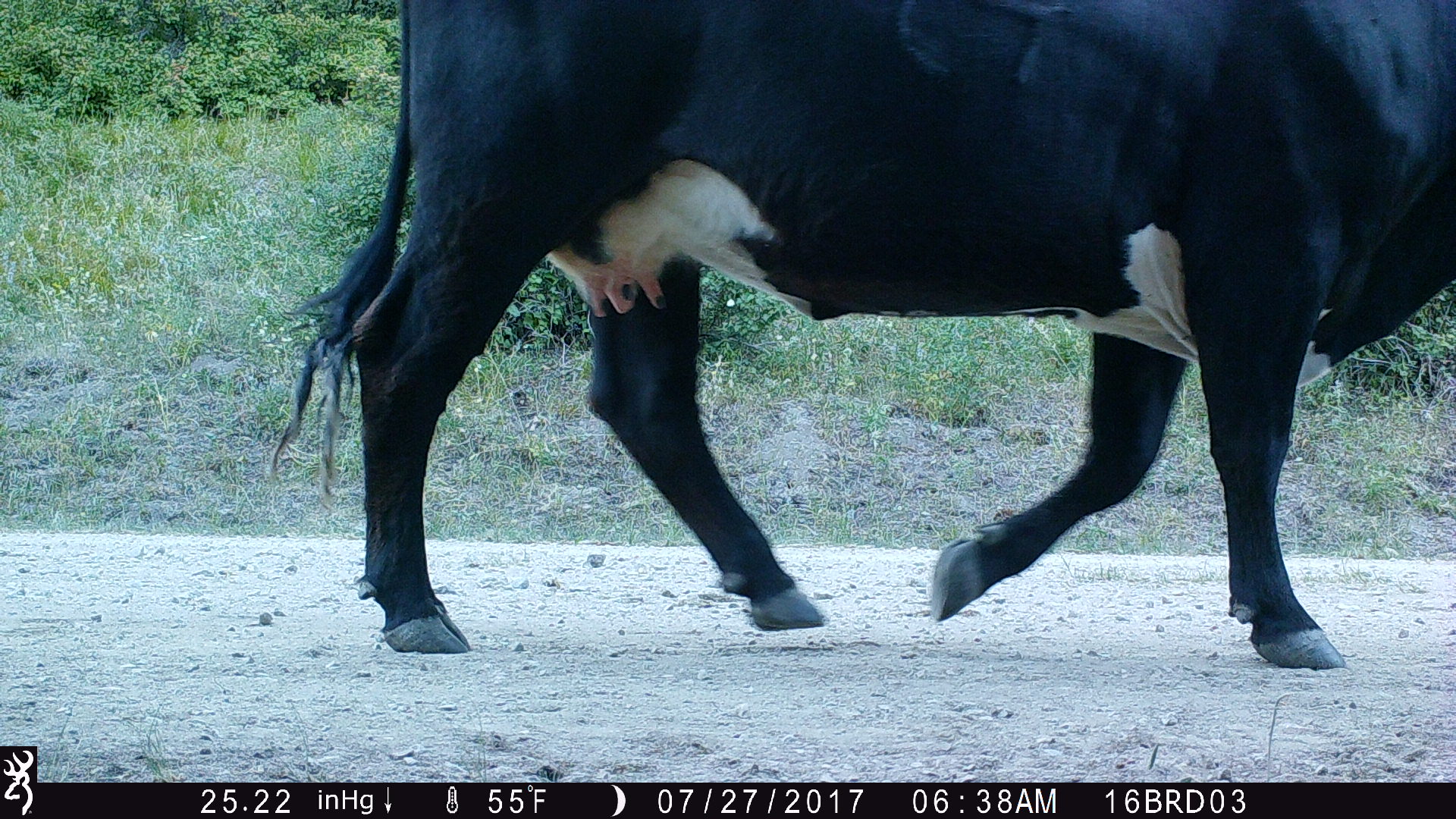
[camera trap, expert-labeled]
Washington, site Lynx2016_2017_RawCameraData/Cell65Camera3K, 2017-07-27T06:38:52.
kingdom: Animalia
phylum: Chordata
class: Mammalia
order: Artiodactyla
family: Bovidae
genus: Bos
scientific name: Bos taurus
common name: domestic cattle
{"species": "domestic cattle (Bos taurus)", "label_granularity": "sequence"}